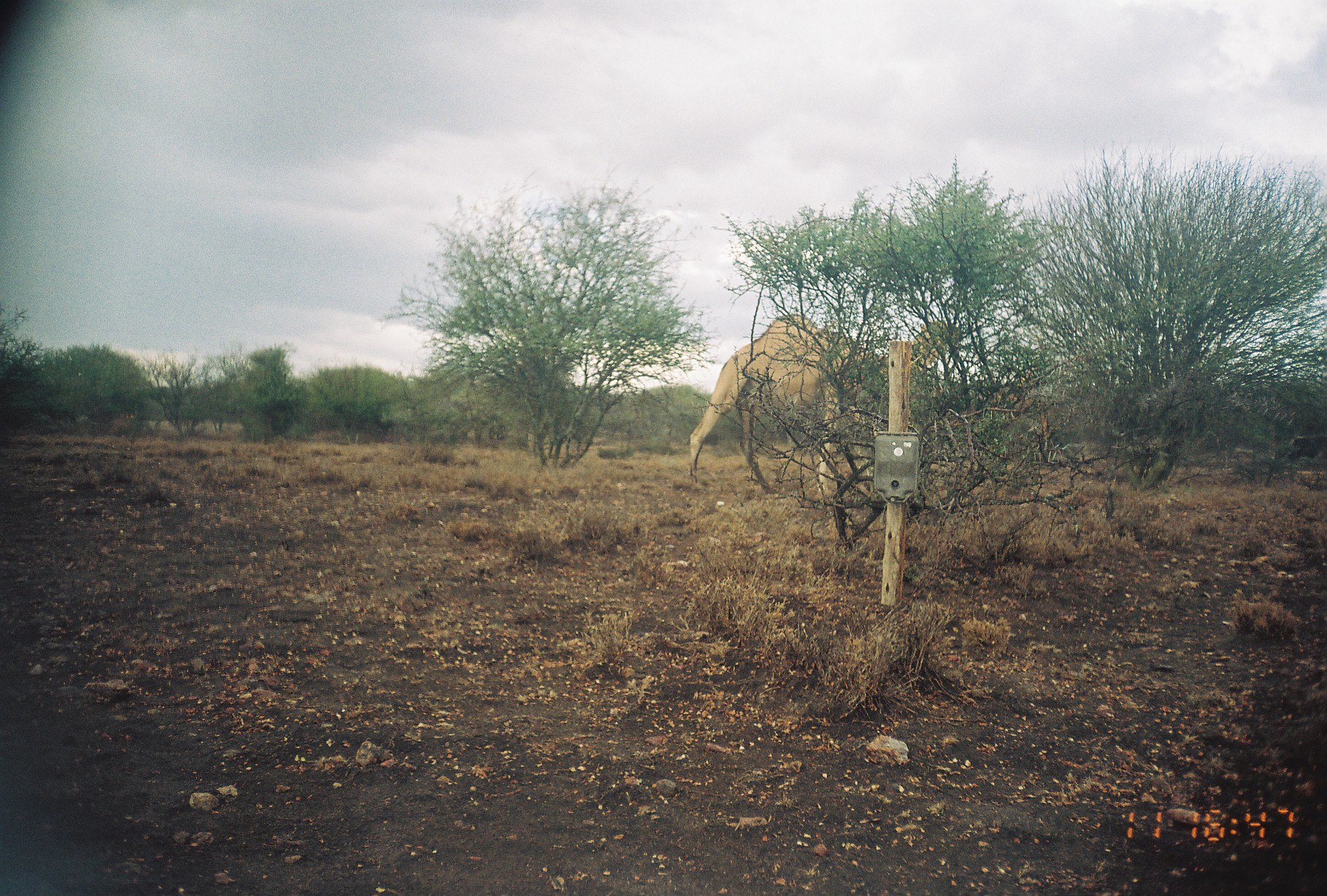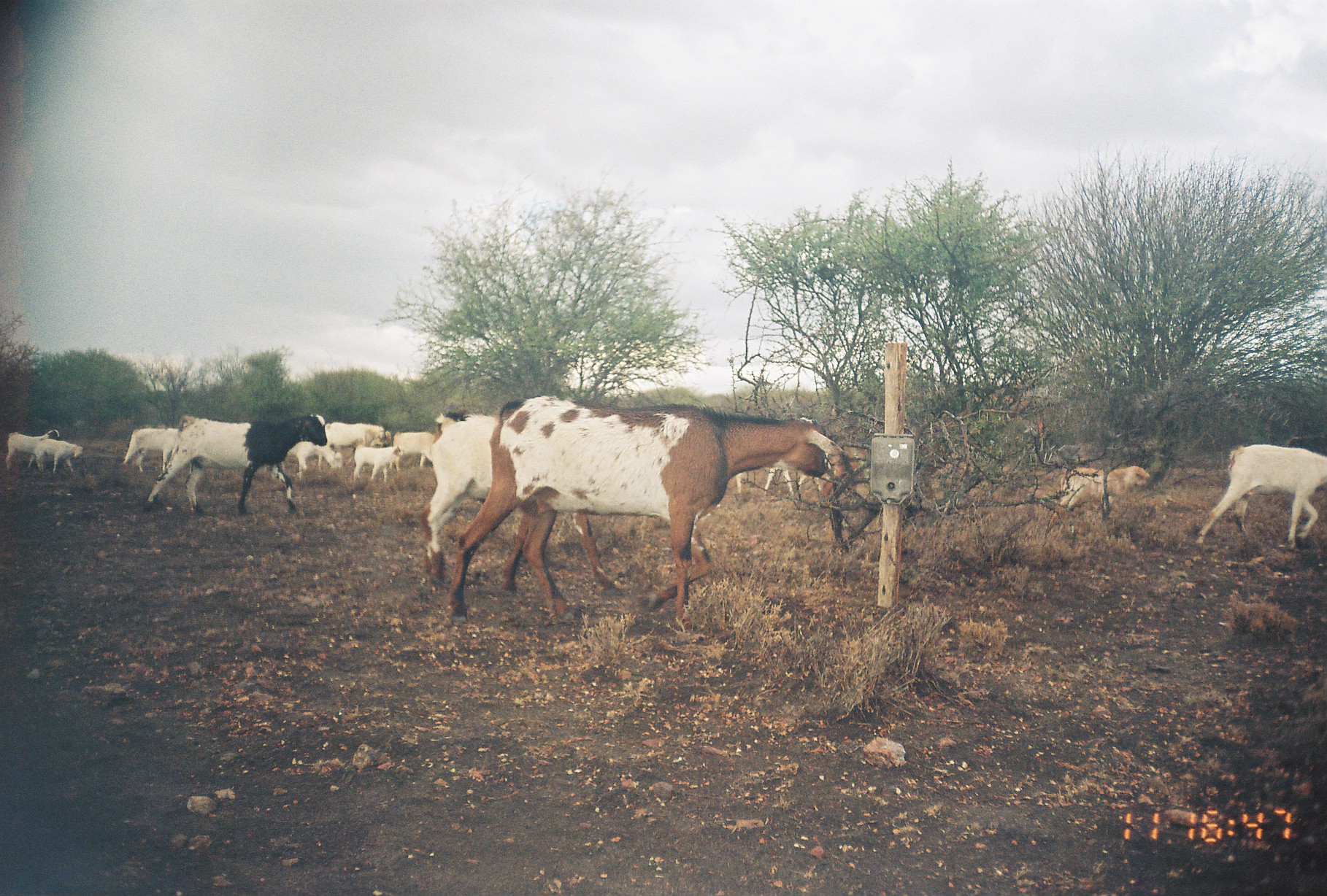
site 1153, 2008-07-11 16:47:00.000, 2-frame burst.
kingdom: Animalia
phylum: Chordata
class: Mammalia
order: Artiodactyla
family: Camelidae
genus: Camelus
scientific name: Camelus dromedarius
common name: dromedary camel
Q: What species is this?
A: Camelus dromedarius (dromedary camel).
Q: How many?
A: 1.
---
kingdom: Animalia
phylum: Chordata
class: Mammalia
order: Artiodactyla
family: Bovidae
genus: Capra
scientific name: Capra aegagrus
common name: wild goat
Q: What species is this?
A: Capra aegagrus (wild goat).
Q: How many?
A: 15.